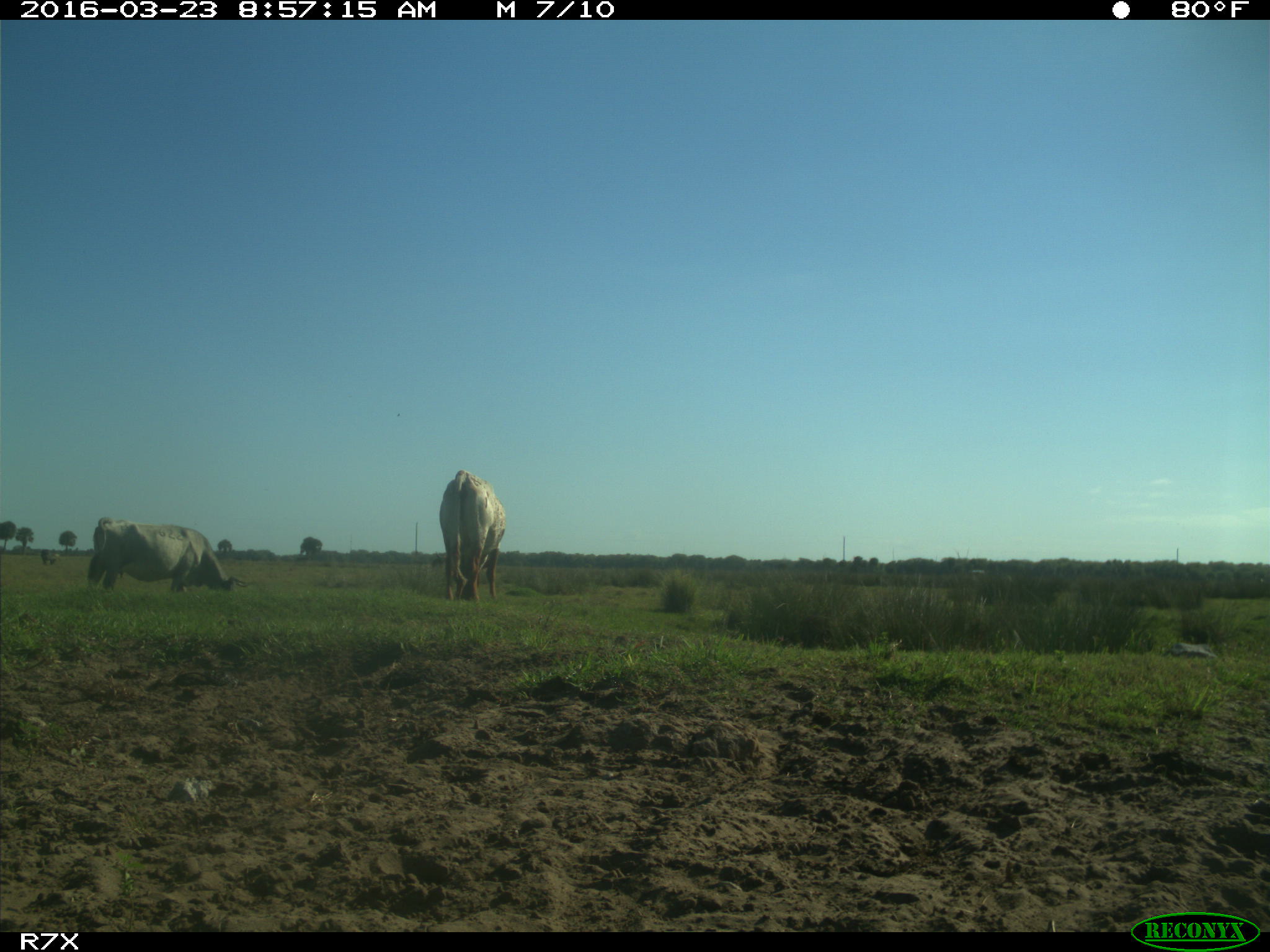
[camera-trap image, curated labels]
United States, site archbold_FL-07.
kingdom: Animalia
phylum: Chordata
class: Mammalia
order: Artiodactyla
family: Bovidae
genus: Bos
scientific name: Bos taurus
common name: domestic cow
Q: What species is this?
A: Bos taurus (domestic cow).